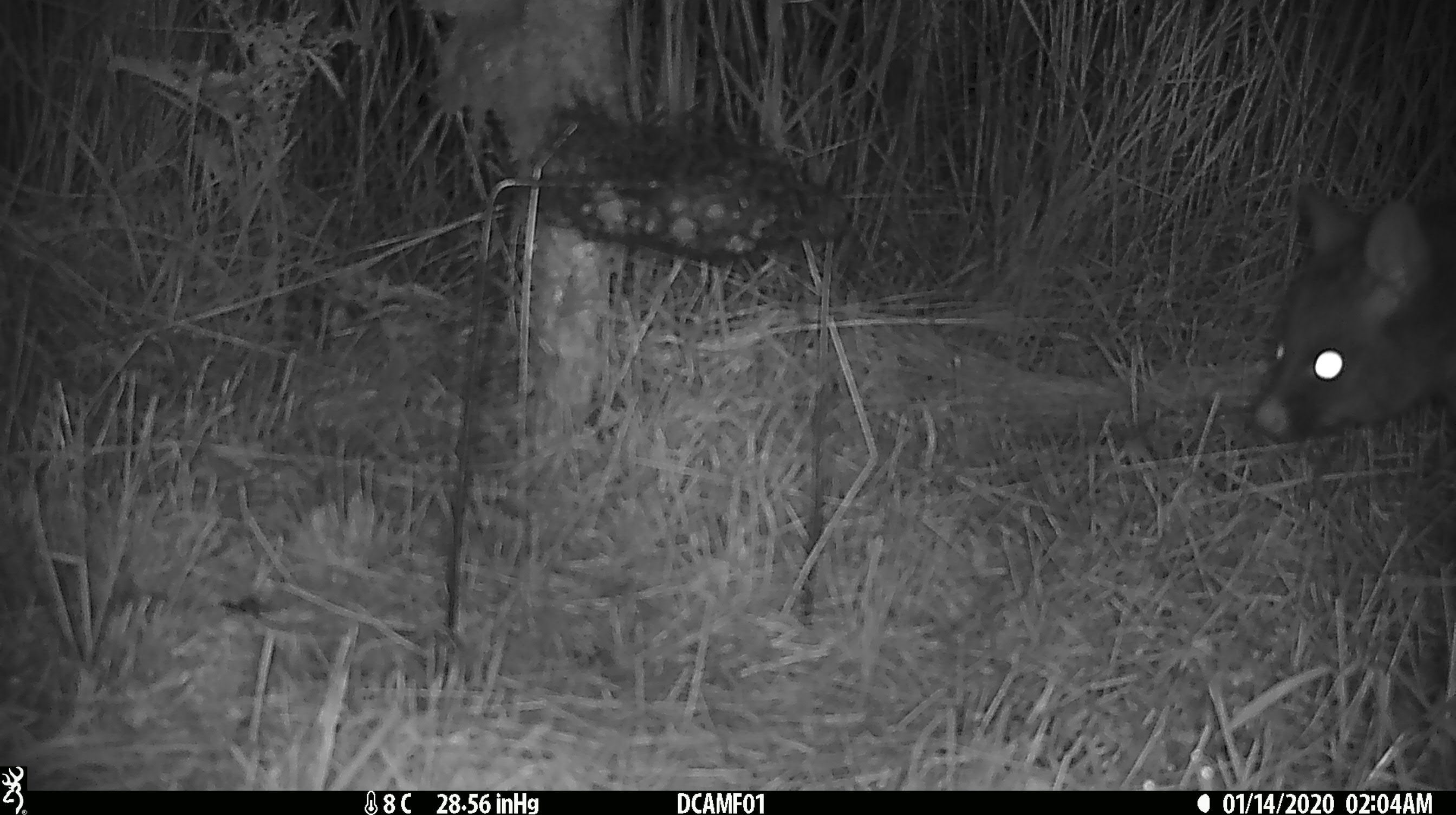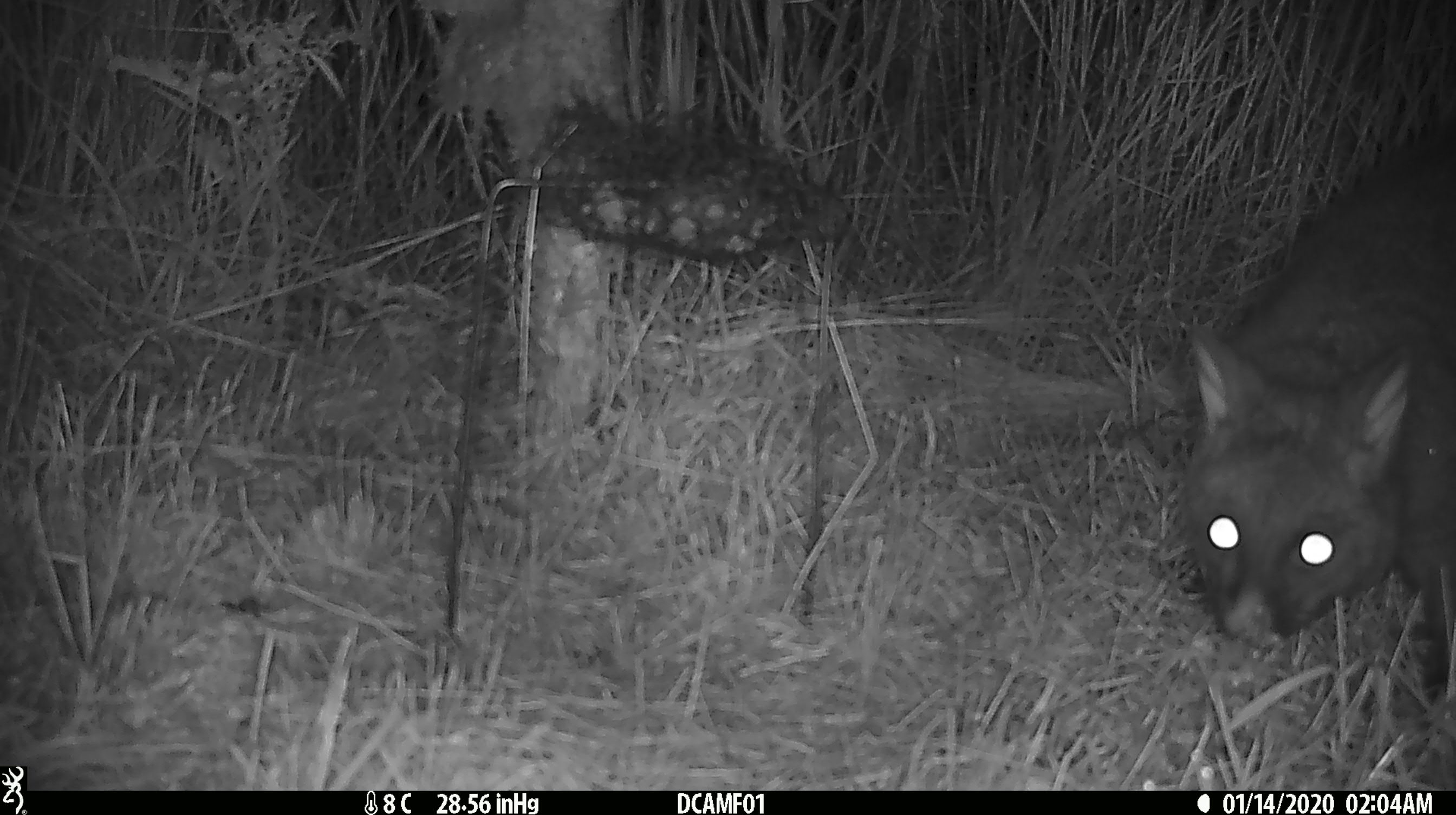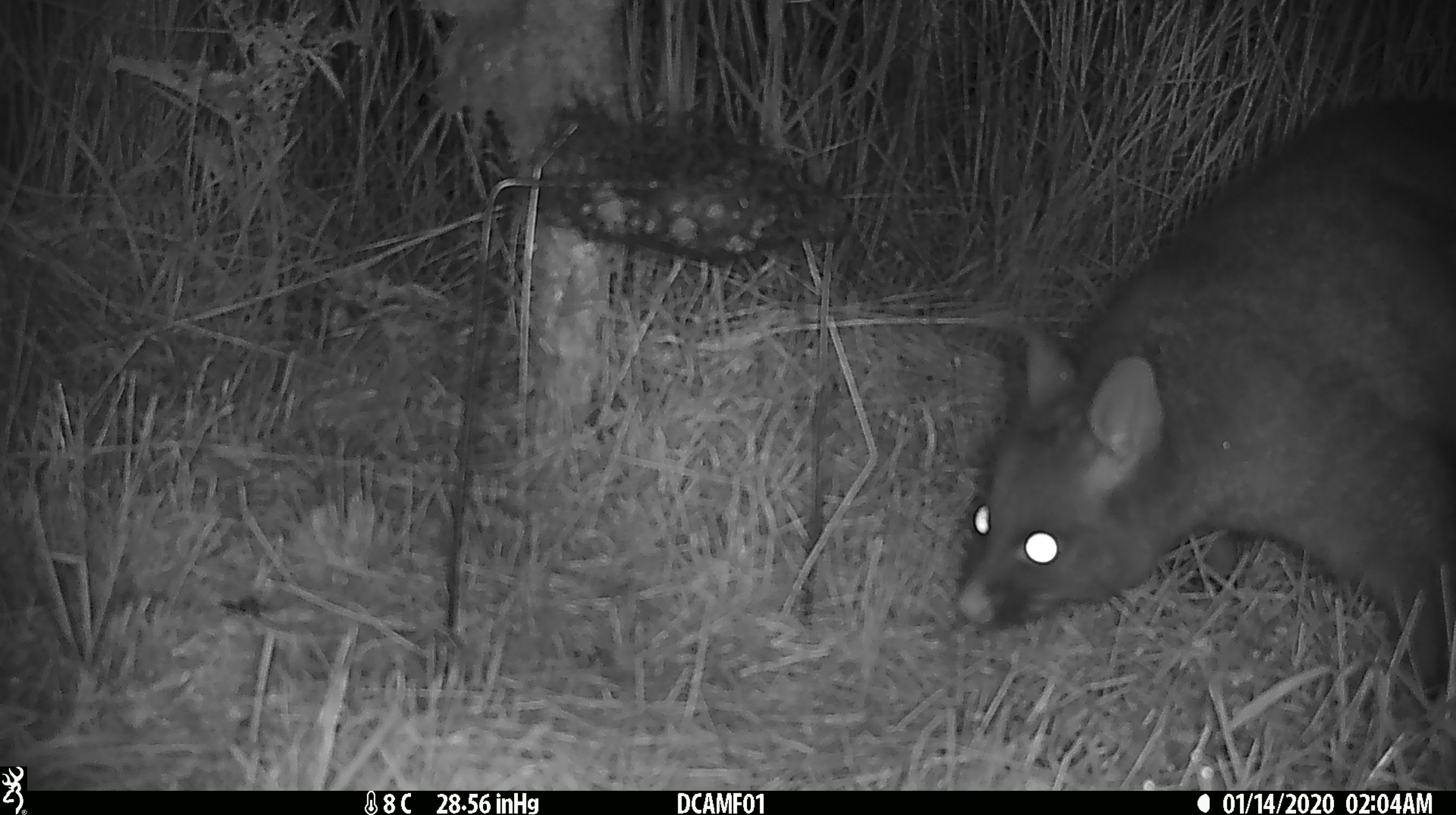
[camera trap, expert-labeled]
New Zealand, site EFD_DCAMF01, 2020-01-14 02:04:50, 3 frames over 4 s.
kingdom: Animalia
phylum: Chordata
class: Mammalia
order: Diprotodontia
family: Phalangeridae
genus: Trichosurus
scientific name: Trichosurus vulpecula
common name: common brushtail possum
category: possum